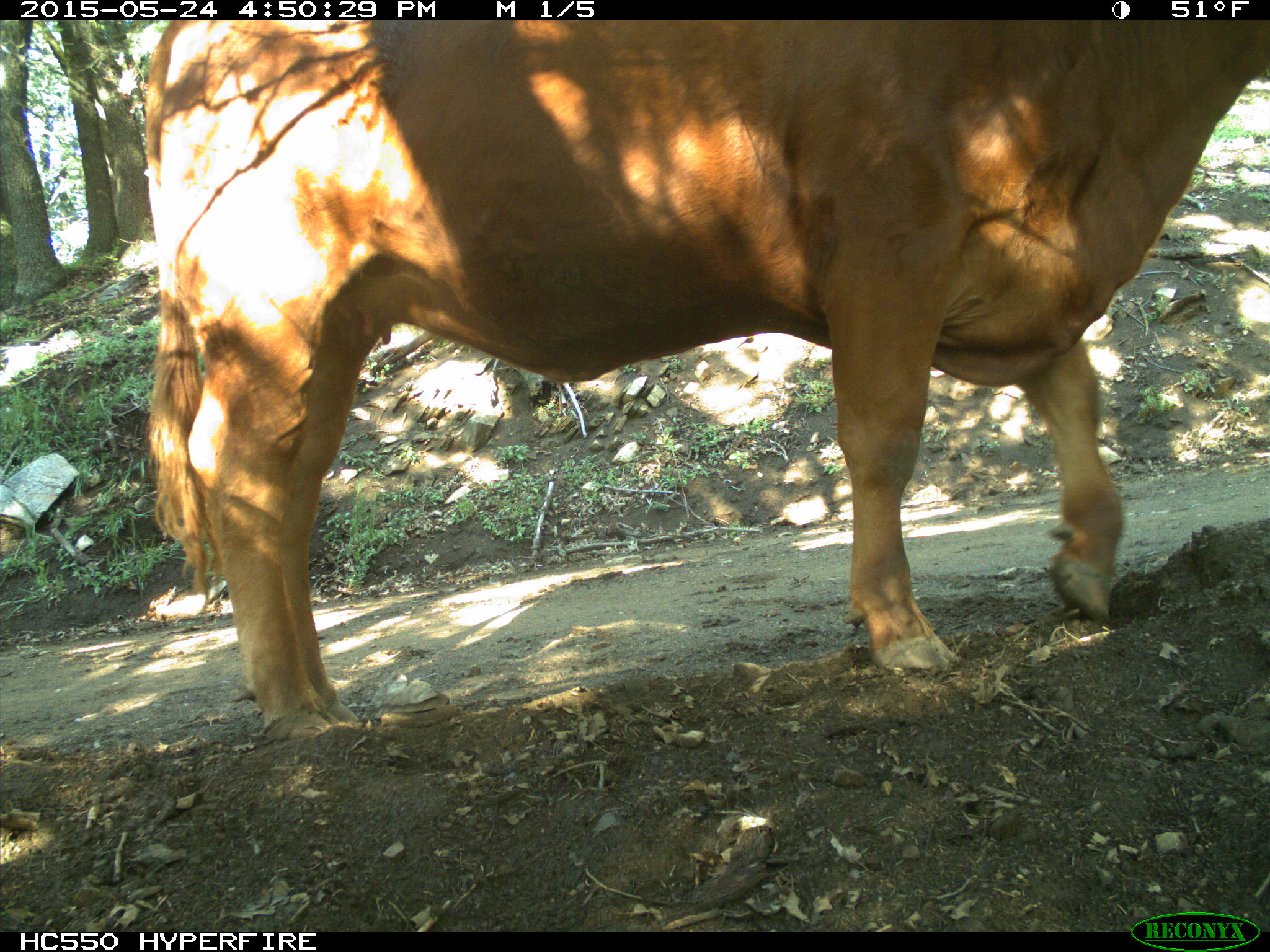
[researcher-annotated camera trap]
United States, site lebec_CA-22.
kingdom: Animalia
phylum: Chordata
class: Mammalia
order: Artiodactyla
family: Bovidae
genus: Bos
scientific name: Bos taurus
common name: domestic cow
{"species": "Bos taurus (domestic cow)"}